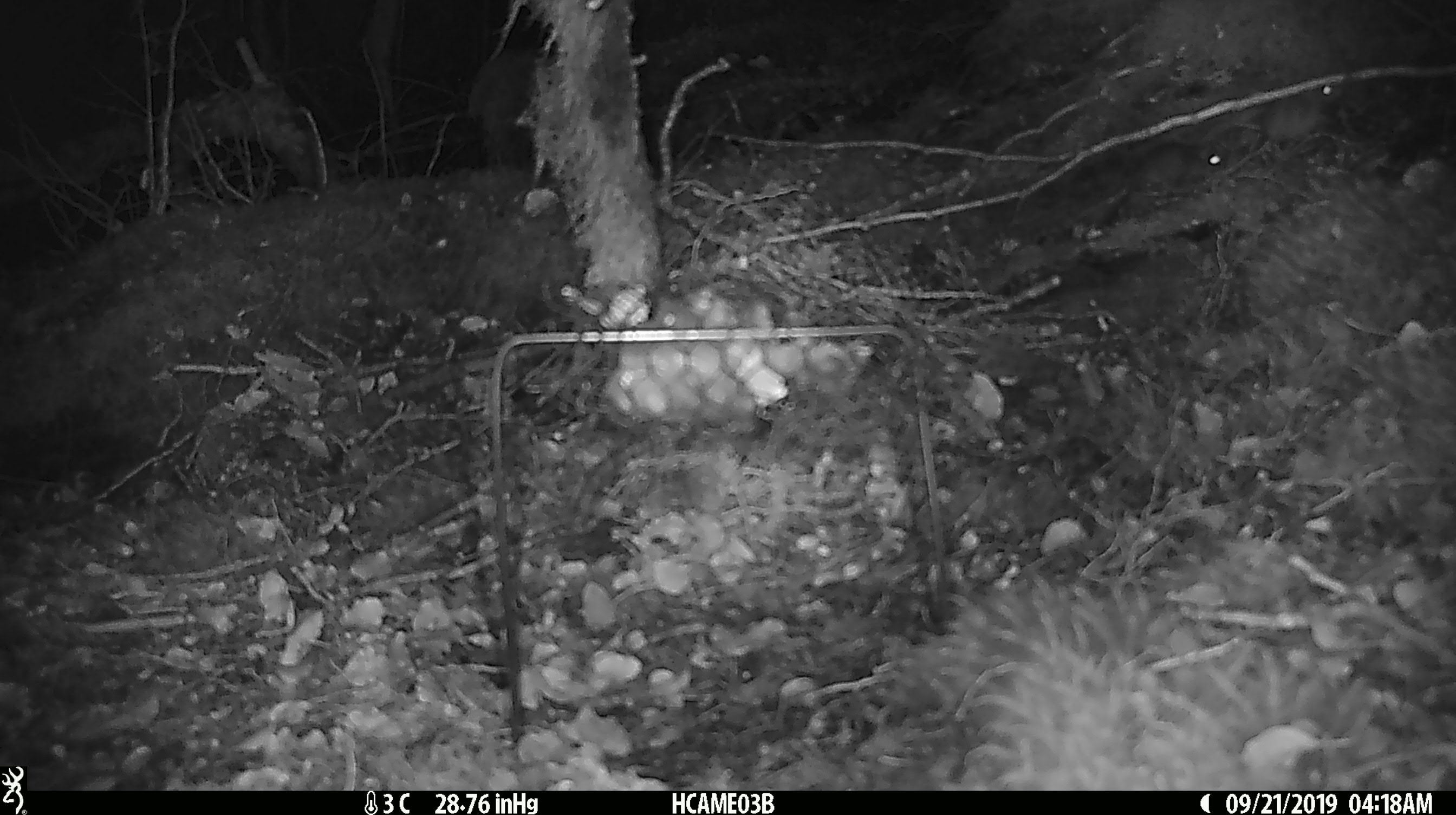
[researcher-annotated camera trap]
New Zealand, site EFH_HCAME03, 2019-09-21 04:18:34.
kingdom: Animalia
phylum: Chordata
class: Mammalia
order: Rodentia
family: Muridae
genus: Mus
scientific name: Mus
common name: mouse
Mouse (Mus).